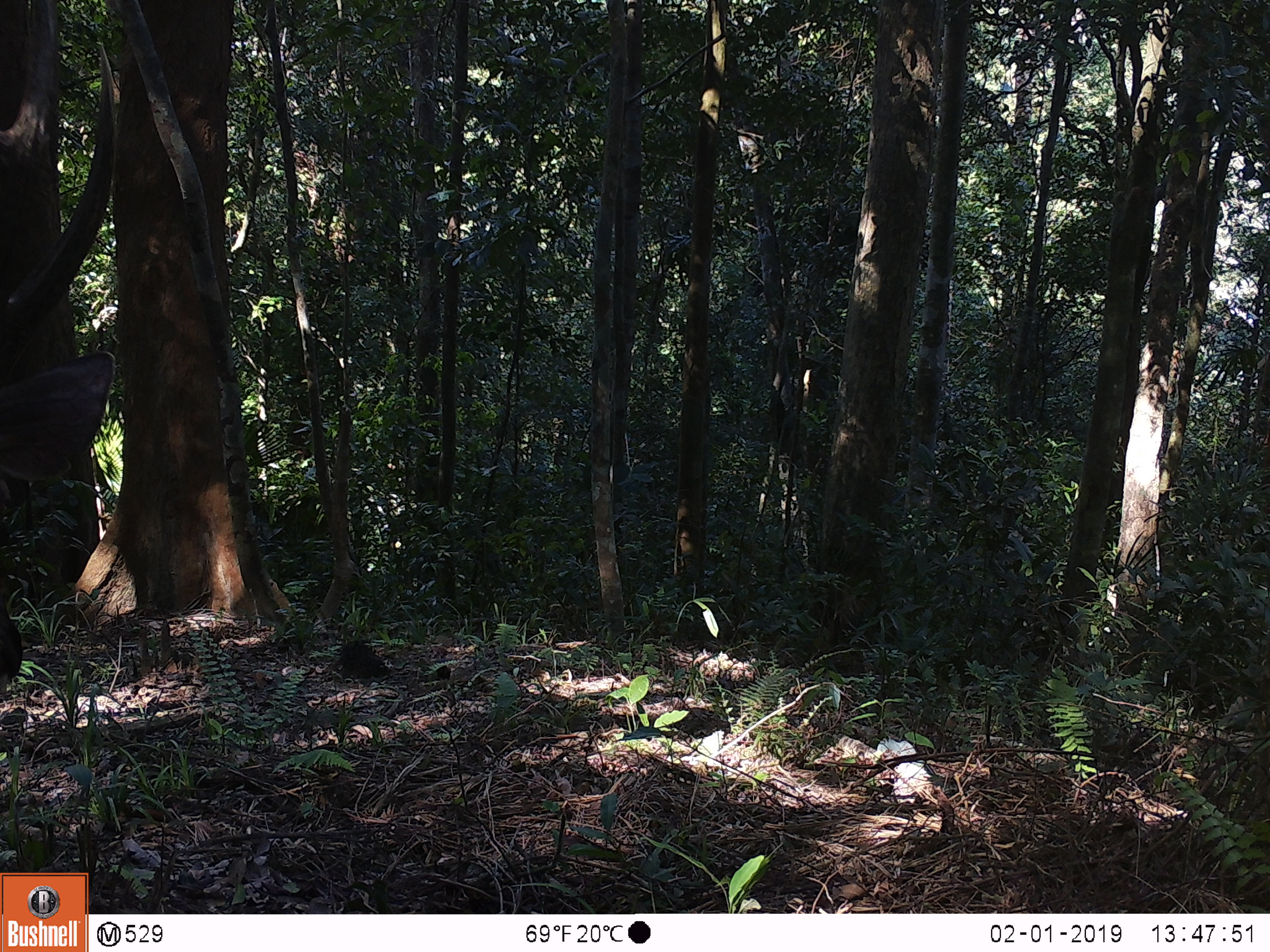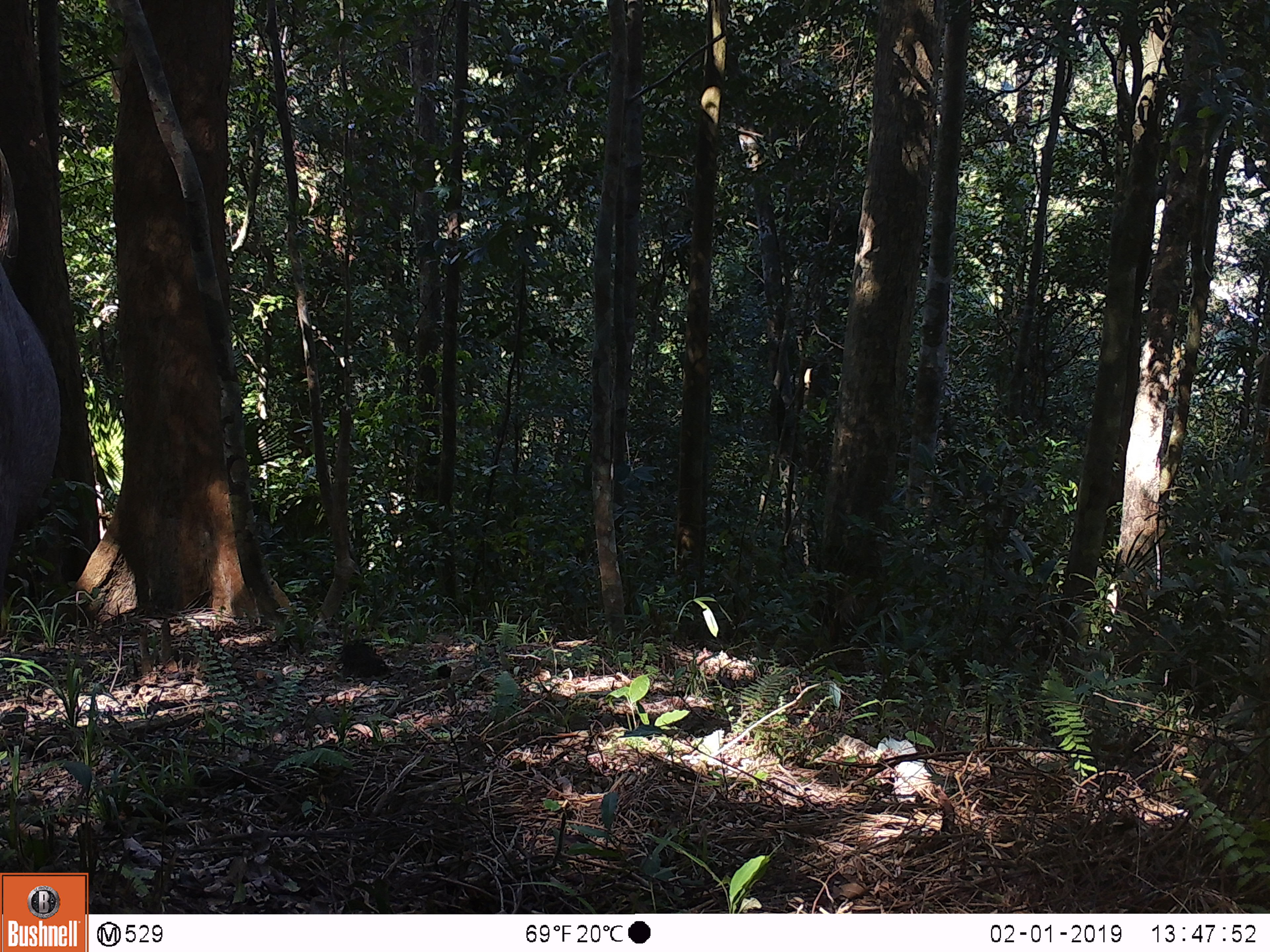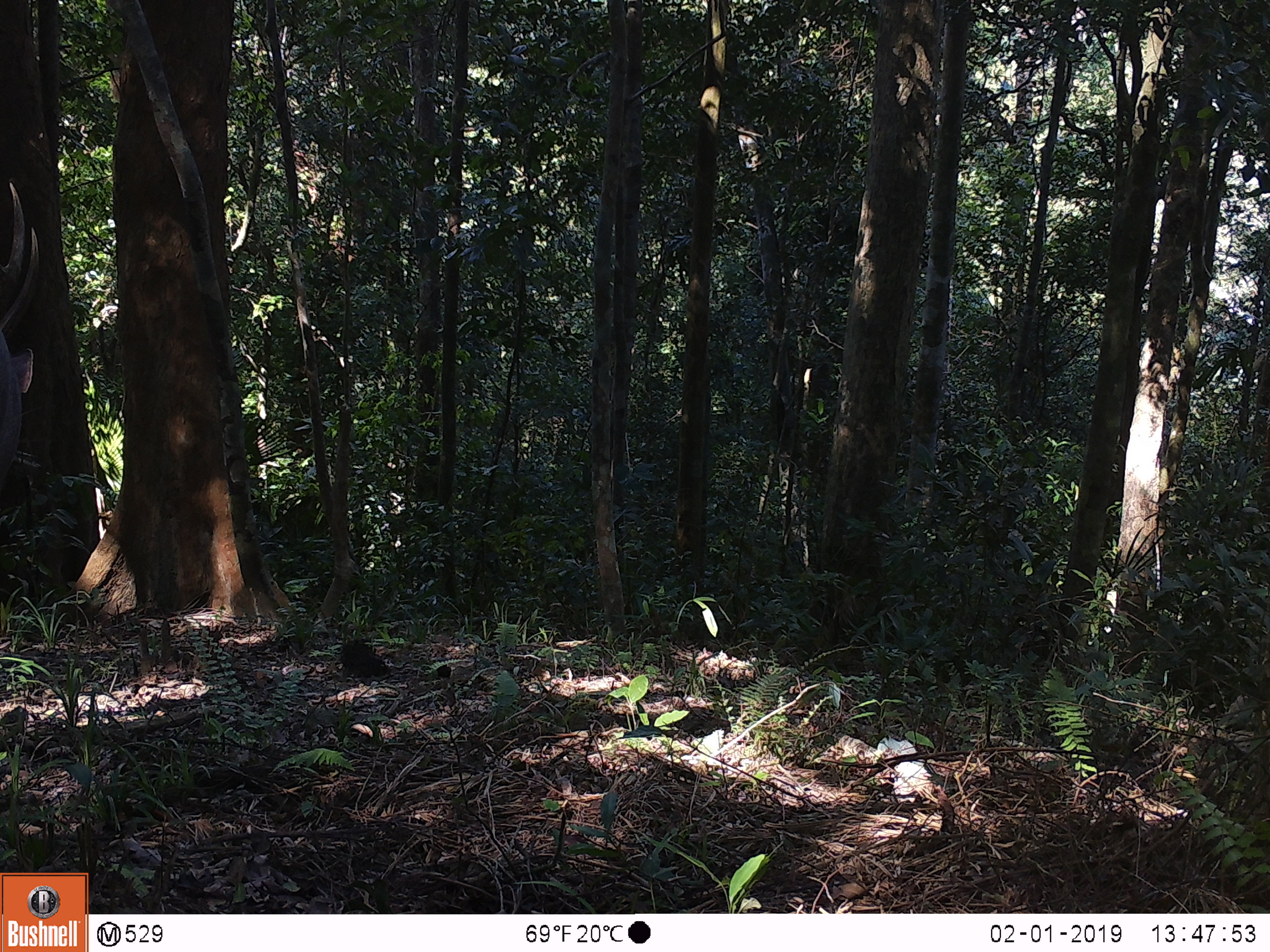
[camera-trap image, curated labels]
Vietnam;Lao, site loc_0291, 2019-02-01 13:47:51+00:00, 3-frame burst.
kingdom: Animalia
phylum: Chordata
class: Mammalia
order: Artiodactyla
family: Cervidae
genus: Rusa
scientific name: Rusa unicolor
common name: sambar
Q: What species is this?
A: Sambar (Rusa unicolor).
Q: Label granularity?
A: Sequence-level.